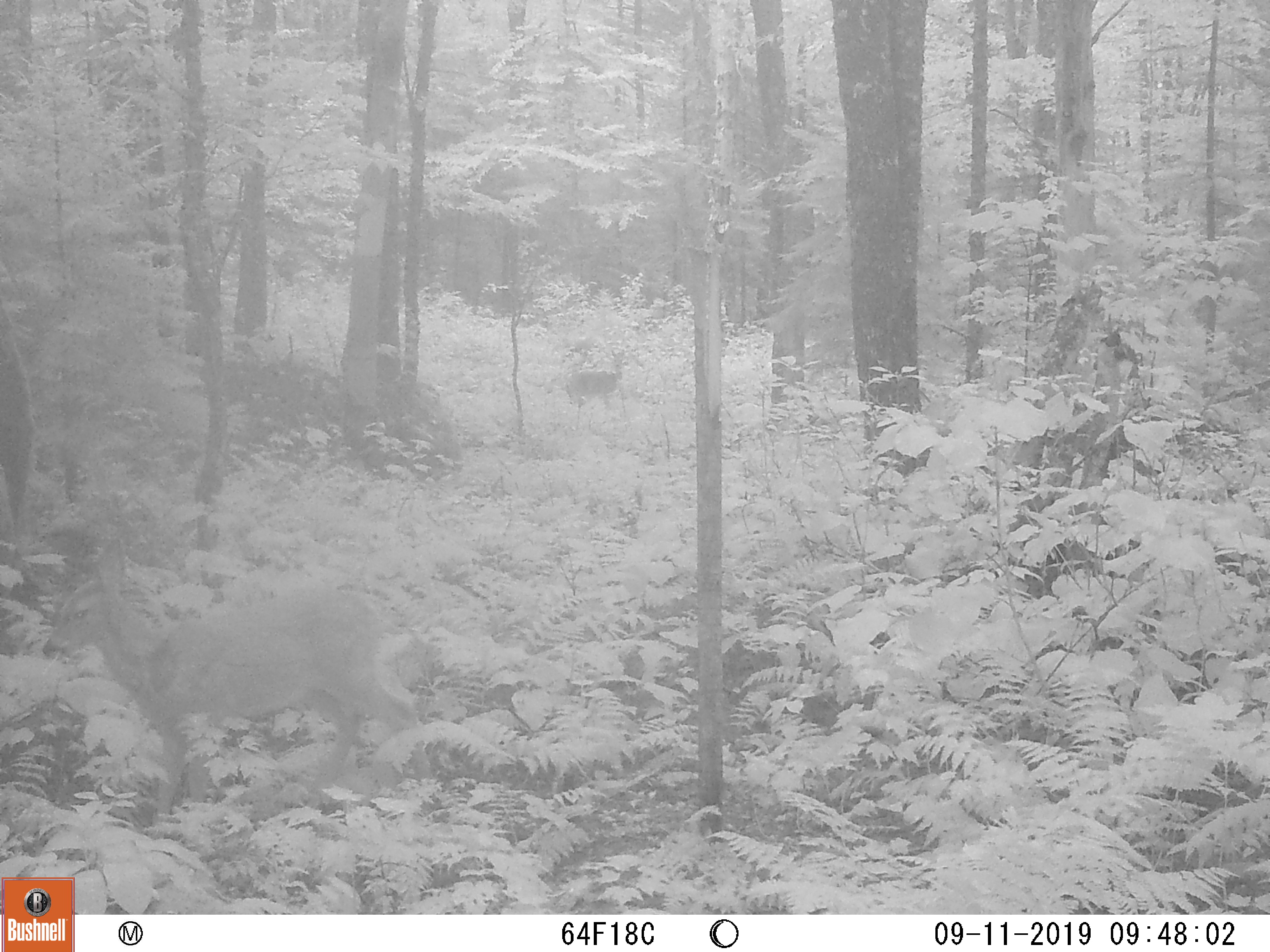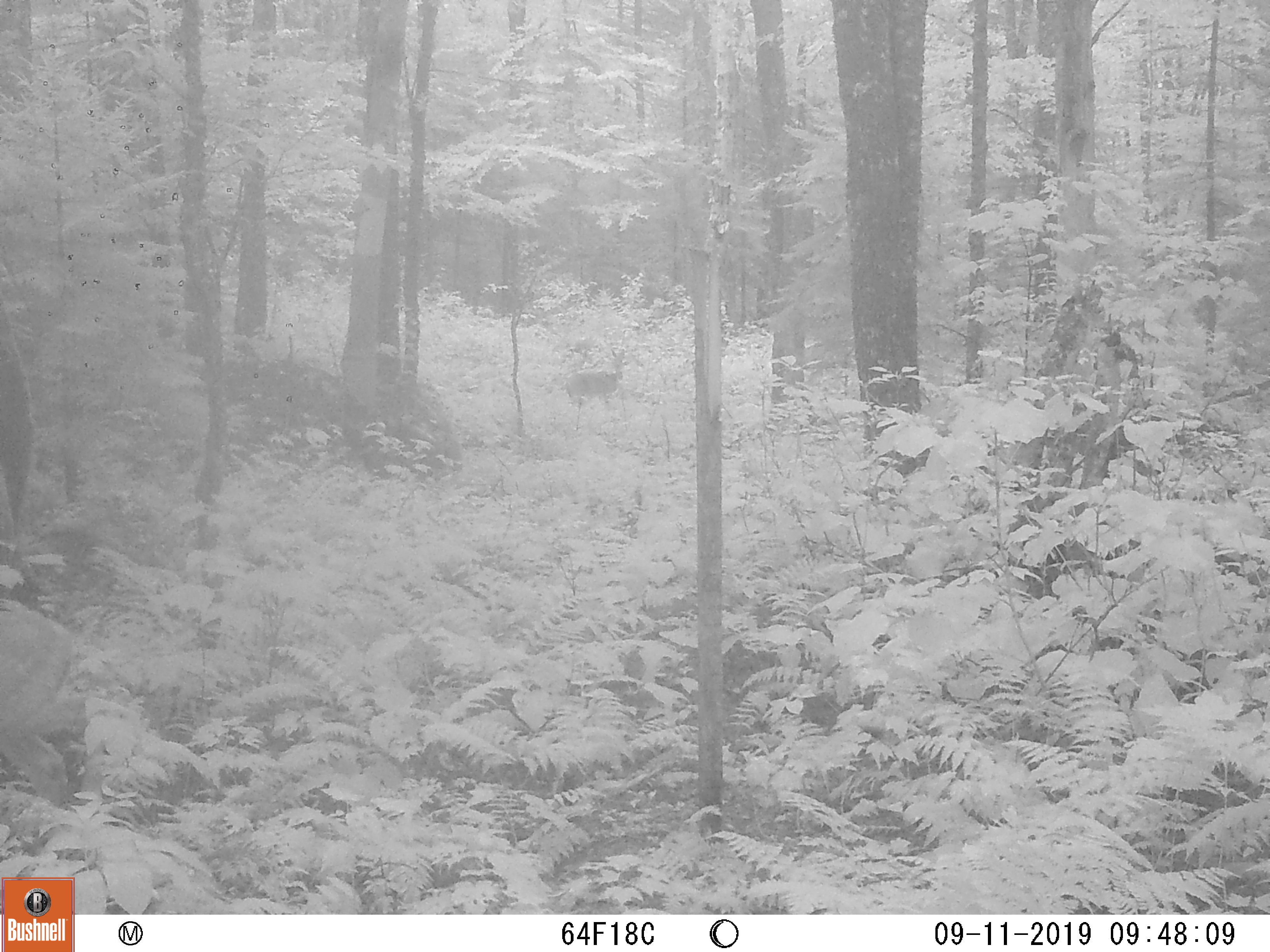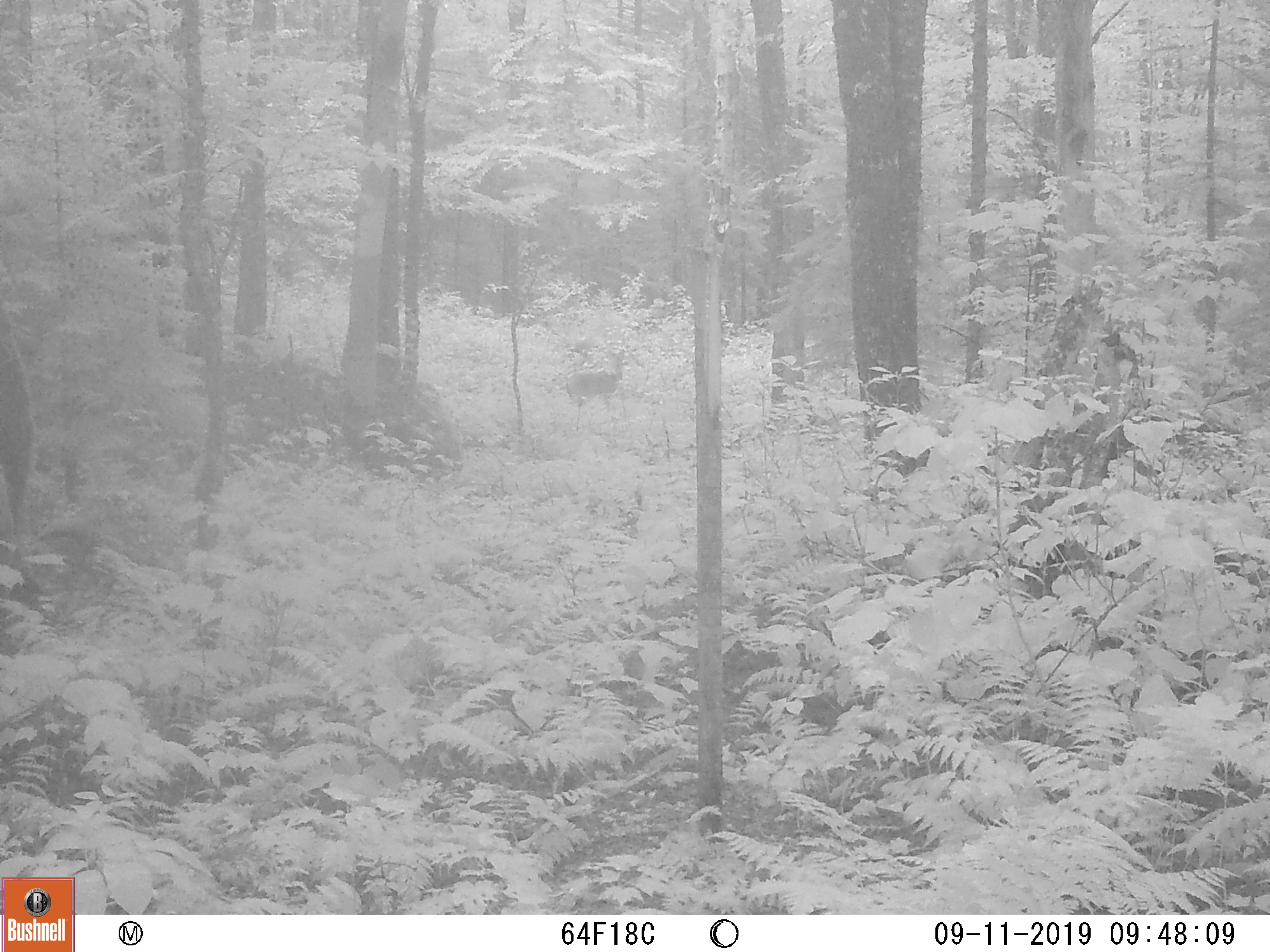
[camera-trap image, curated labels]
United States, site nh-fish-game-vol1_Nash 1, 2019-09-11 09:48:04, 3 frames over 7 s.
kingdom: Animalia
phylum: Chordata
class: Mammalia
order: Artiodactyla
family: Cervidae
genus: Odocoileus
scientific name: Odocoileus virginianus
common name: white-tailed deer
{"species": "white-tailed deer (Odocoileus virginianus)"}